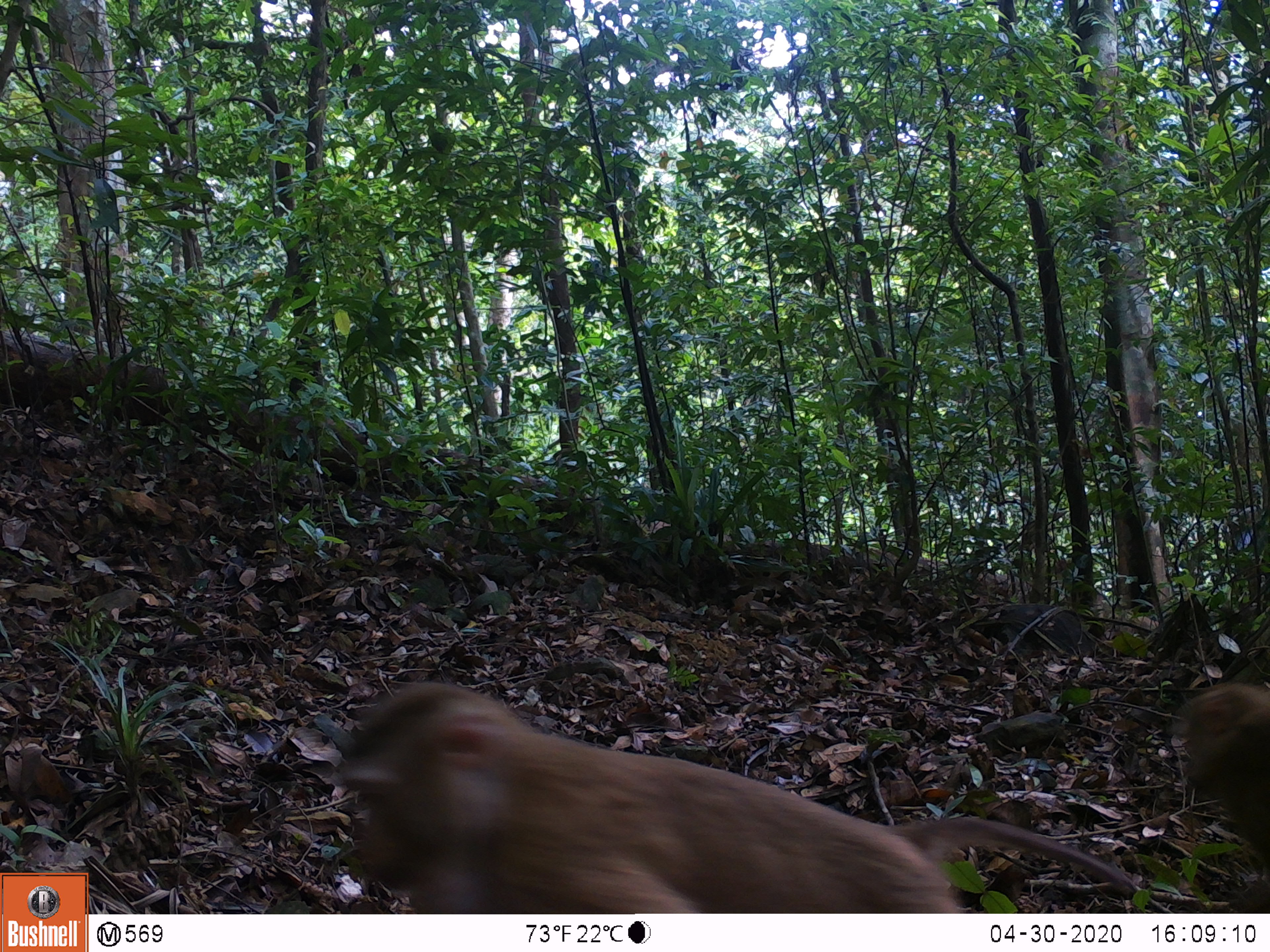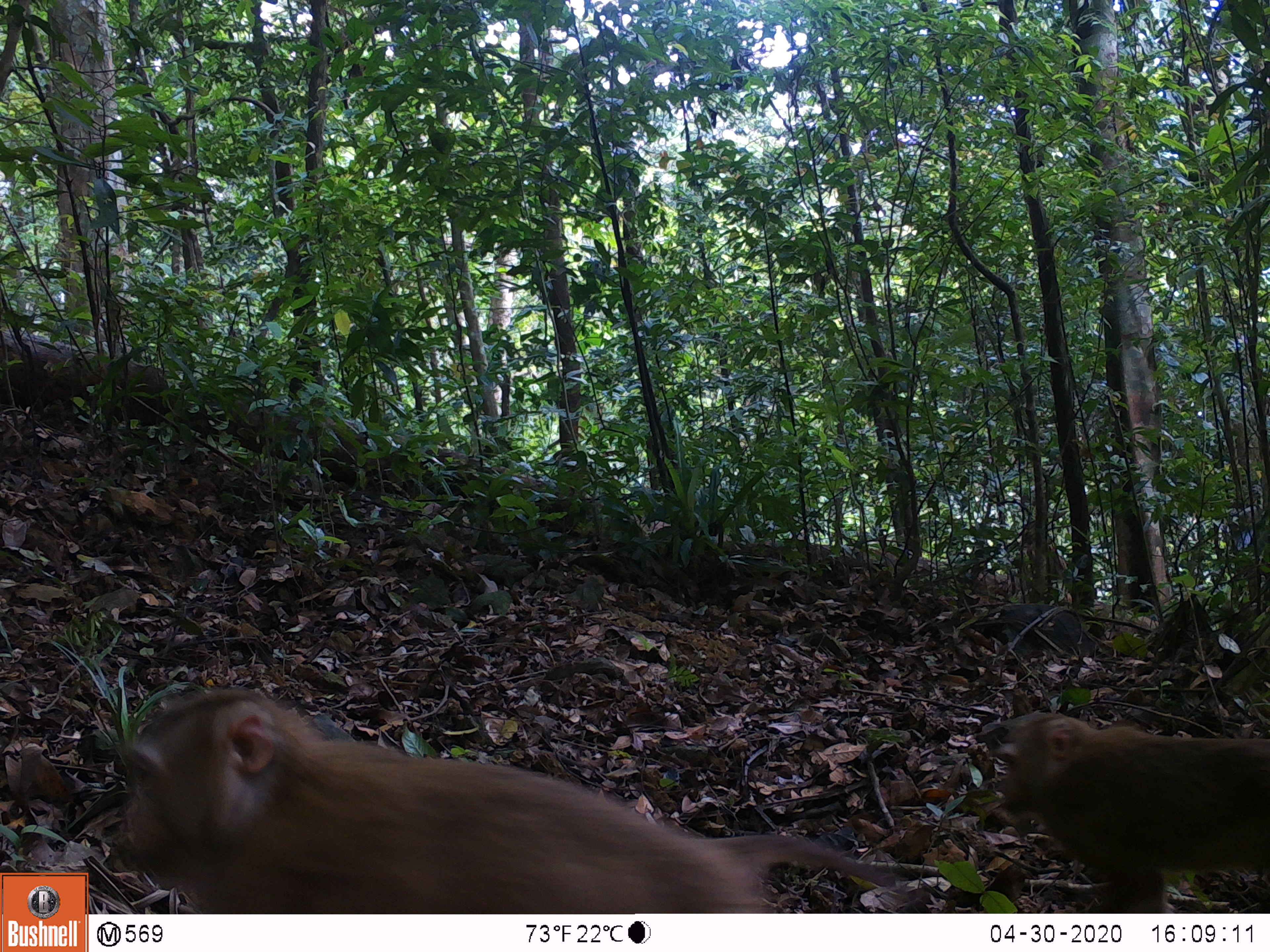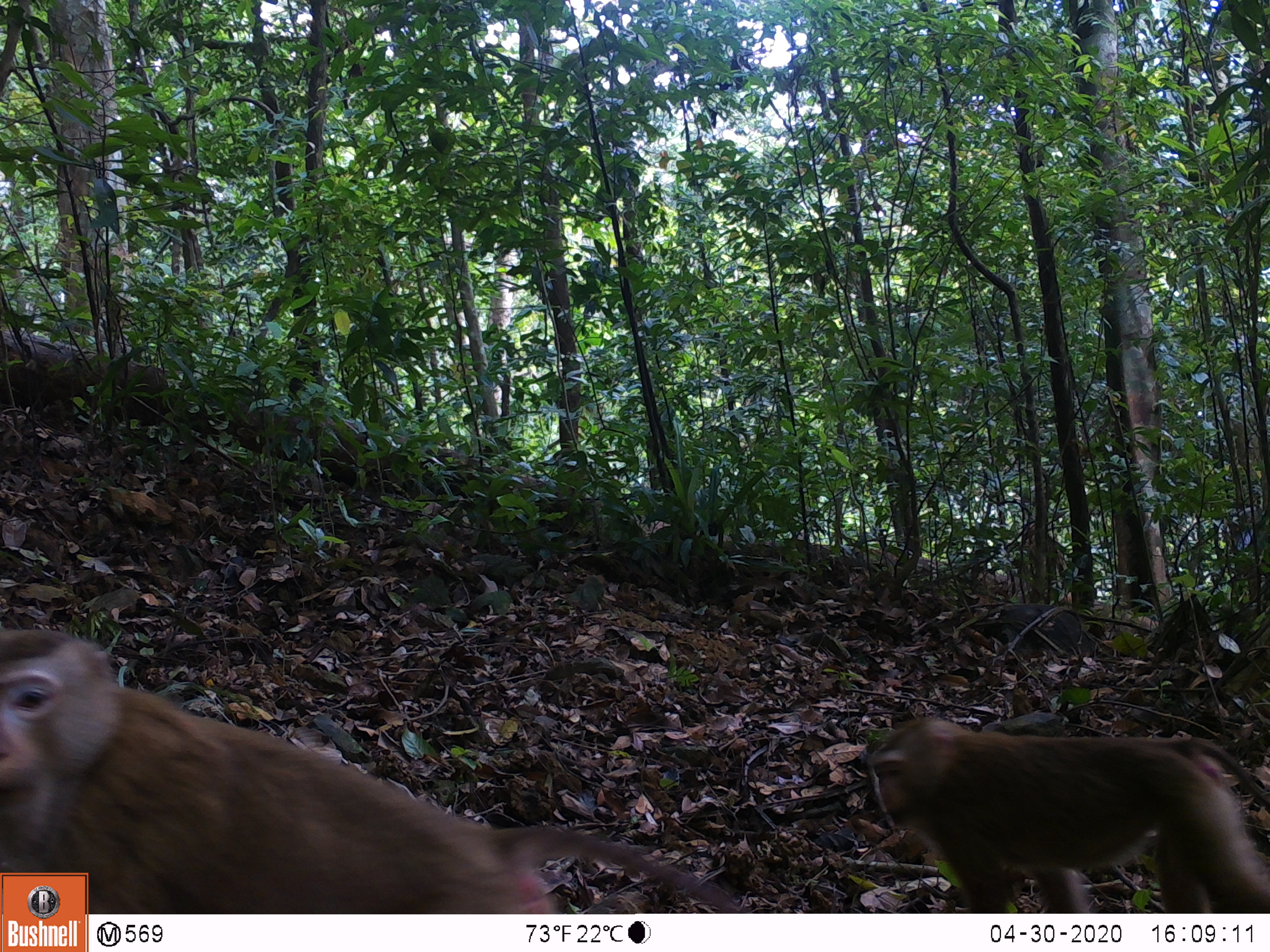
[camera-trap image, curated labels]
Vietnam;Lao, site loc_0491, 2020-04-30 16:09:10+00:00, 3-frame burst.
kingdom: Animalia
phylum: Chordata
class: Mammalia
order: Primates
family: Cercopithecidae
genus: Macaca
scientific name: Macaca nemestrina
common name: pig-tailed macaque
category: pig tailed macaque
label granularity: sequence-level